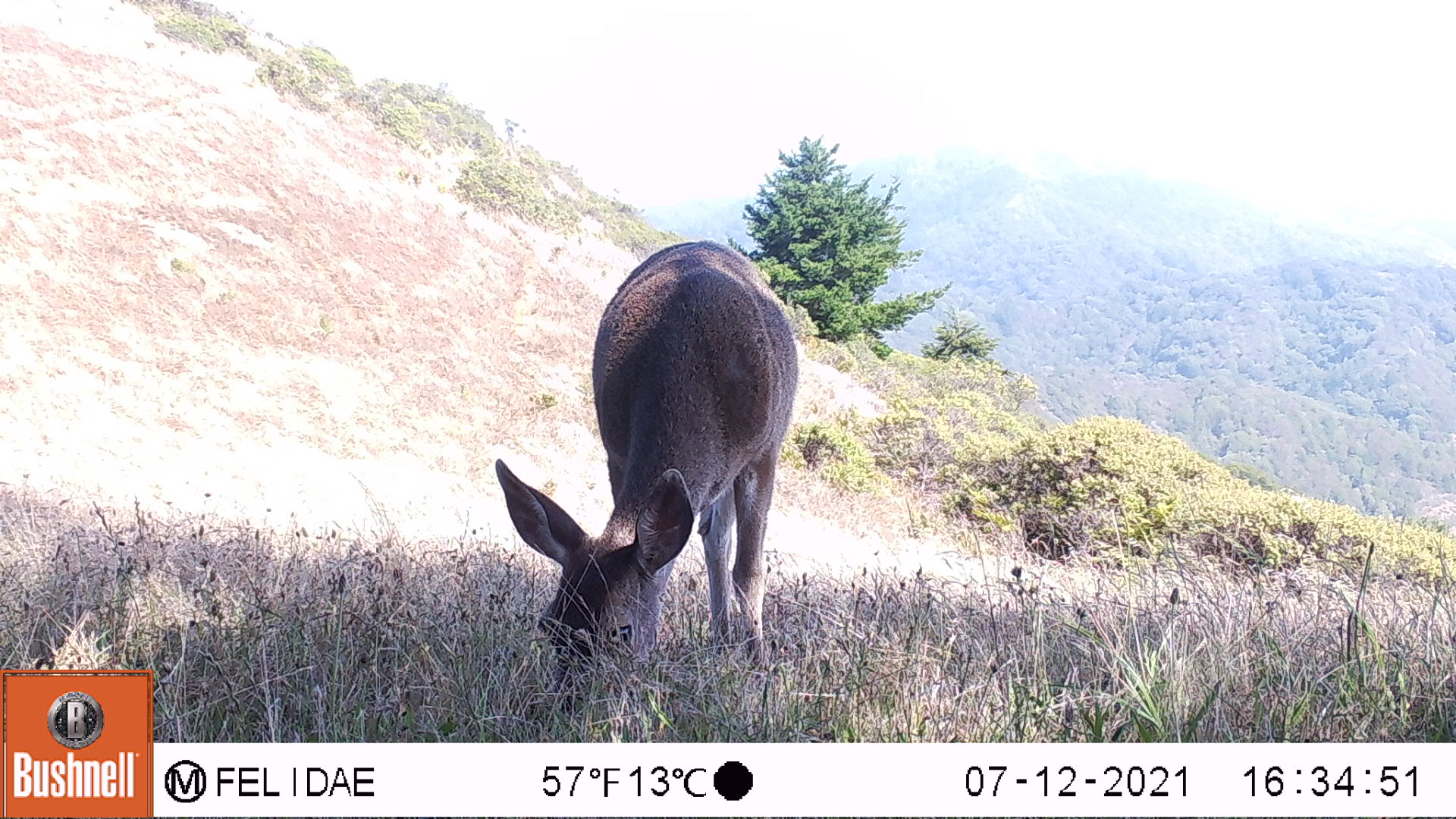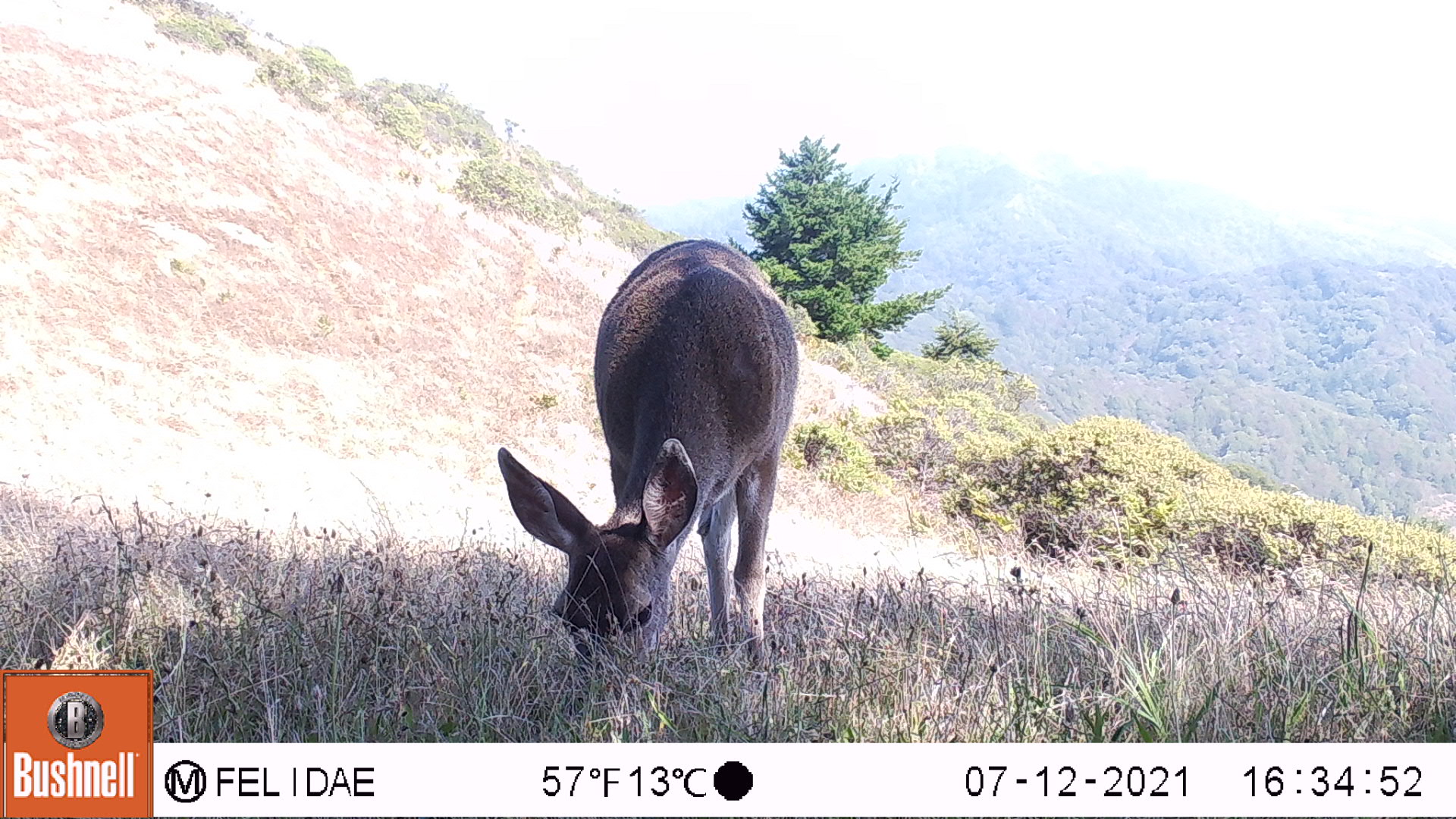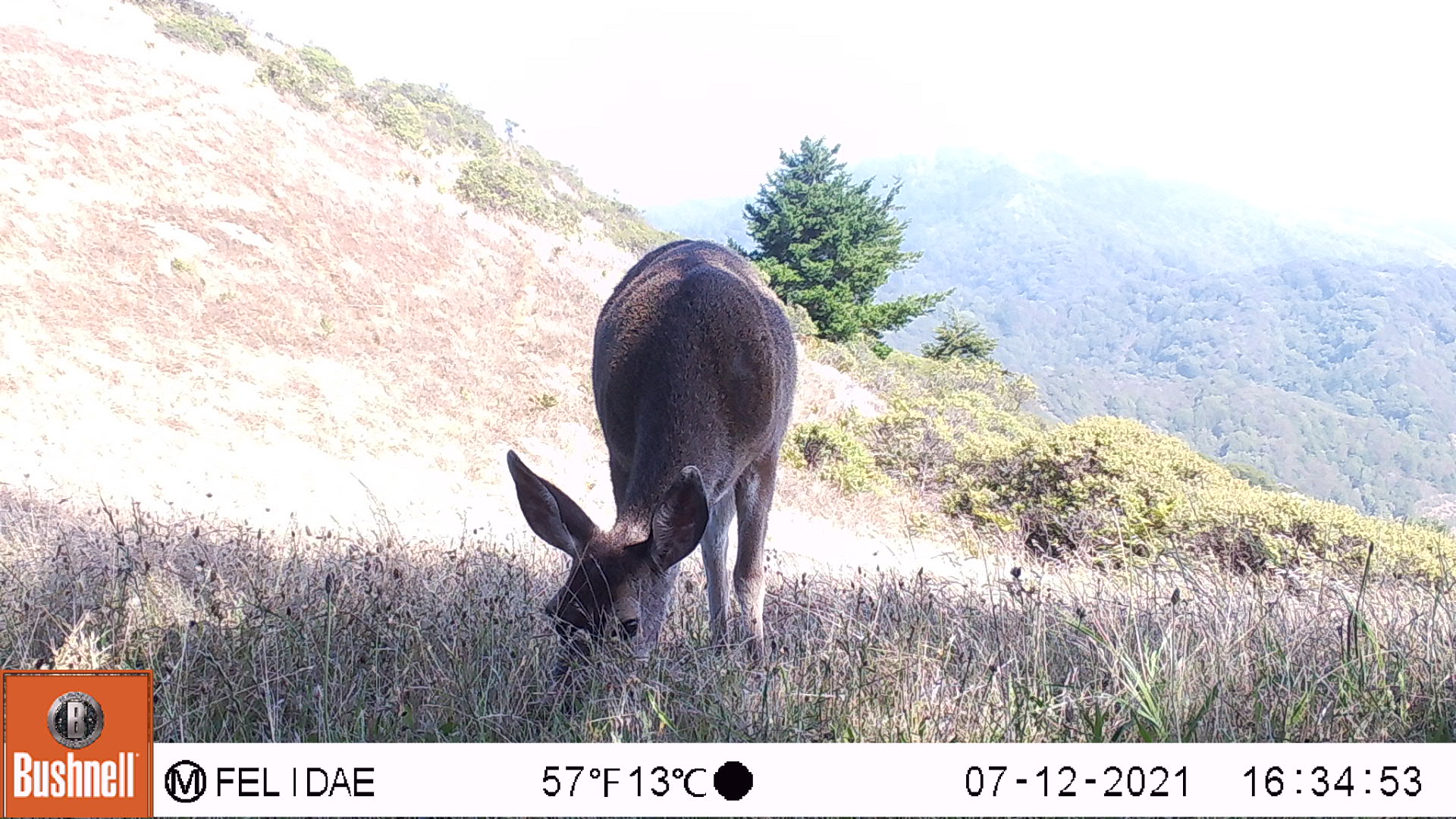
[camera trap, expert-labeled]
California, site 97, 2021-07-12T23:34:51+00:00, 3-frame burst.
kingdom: Animalia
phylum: Chordata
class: Mammalia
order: Artiodactyla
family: Cervidae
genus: Odocoileus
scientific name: Odocoileus hemionus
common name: mule deer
Mule deer (Odocoileus hemionus).